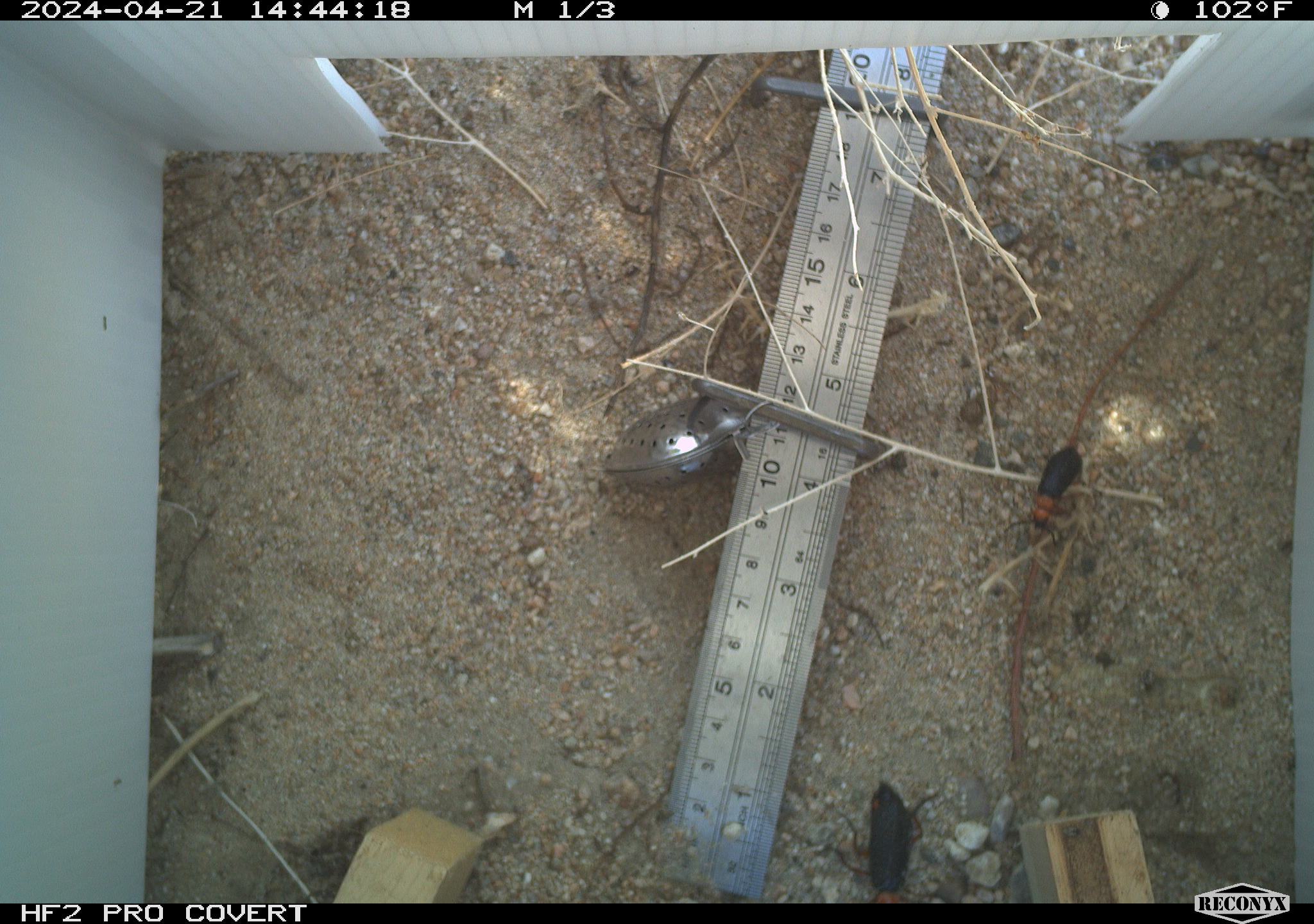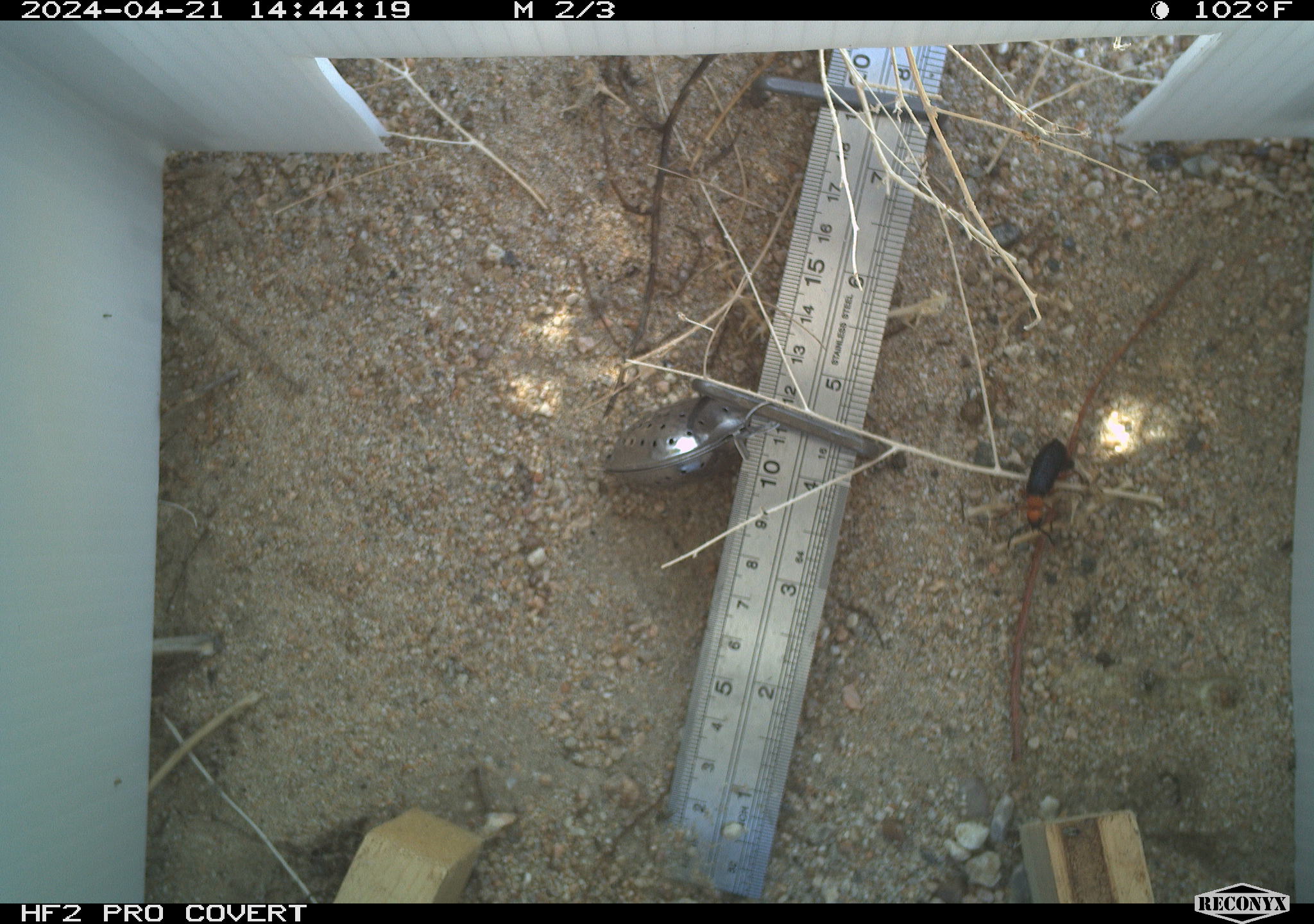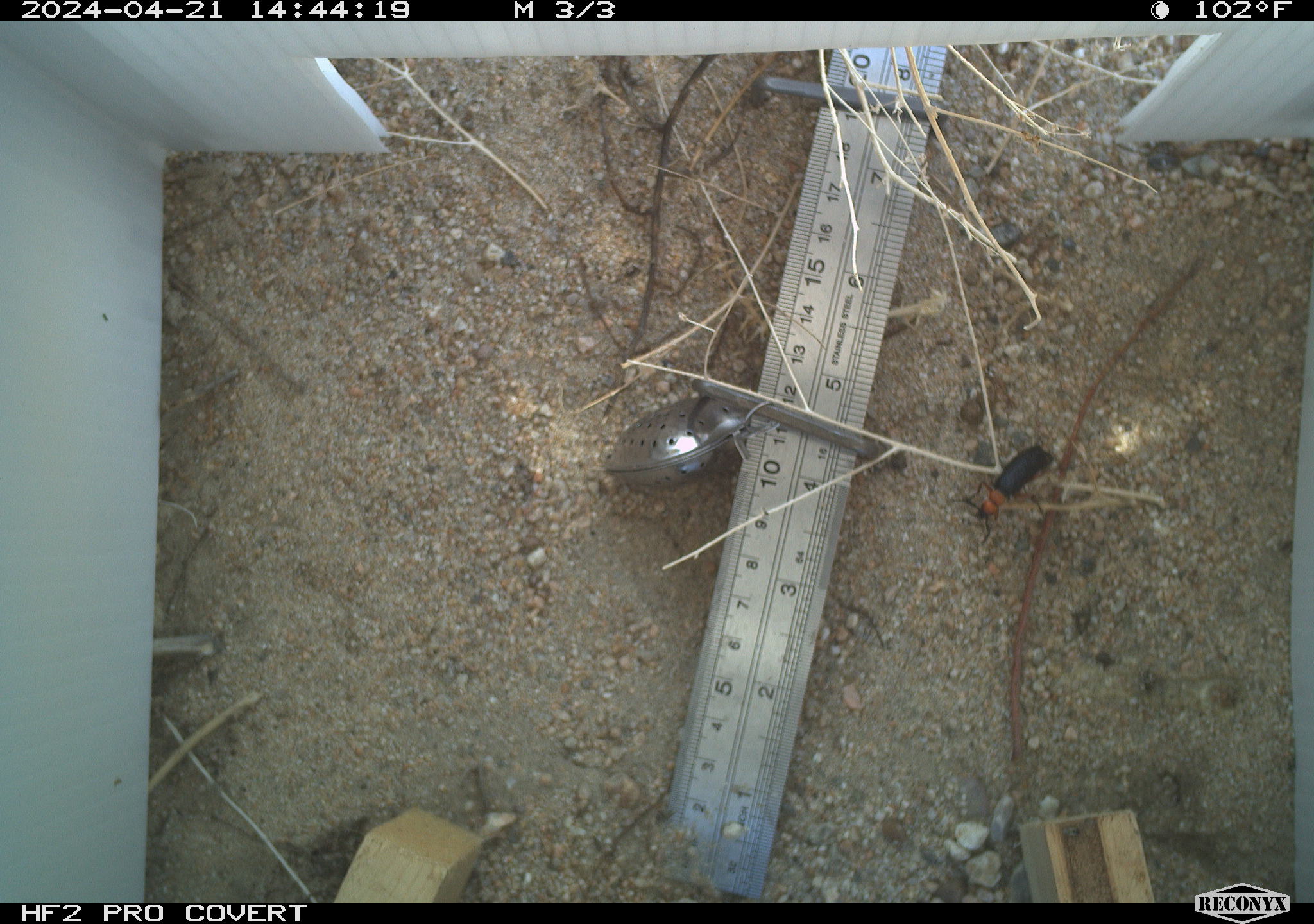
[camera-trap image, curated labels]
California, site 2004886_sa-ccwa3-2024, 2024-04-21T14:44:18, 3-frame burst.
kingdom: Animalia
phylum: Arthropoda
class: Insecta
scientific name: Insecta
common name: insect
Insect (Insecta).